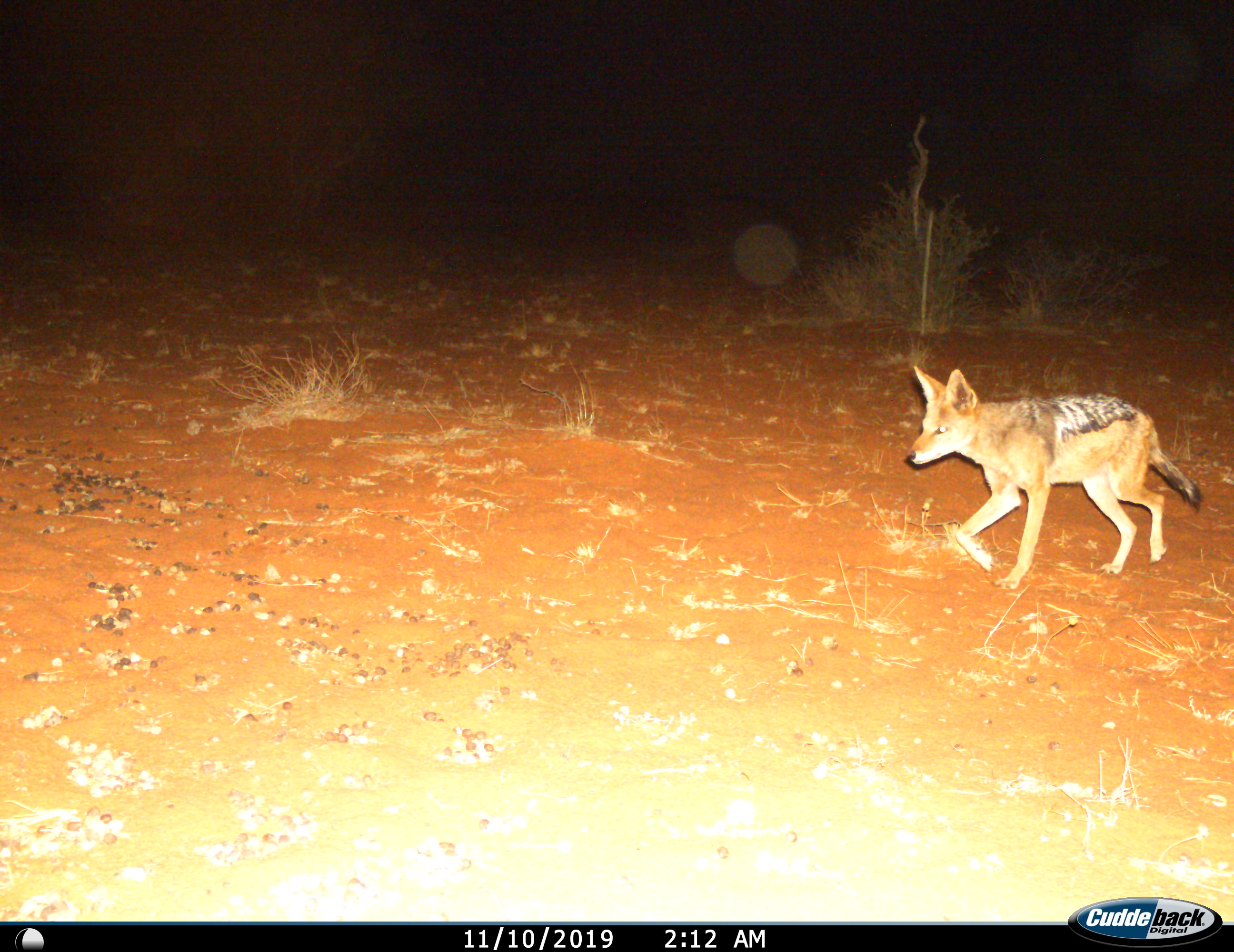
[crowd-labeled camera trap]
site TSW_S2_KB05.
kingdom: Animalia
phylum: Chordata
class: Mammalia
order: Carnivora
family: Canidae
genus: Lupulella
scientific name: Lupulella mesomelas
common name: black-backed jackal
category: jackalblackbacked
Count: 1.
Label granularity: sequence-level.